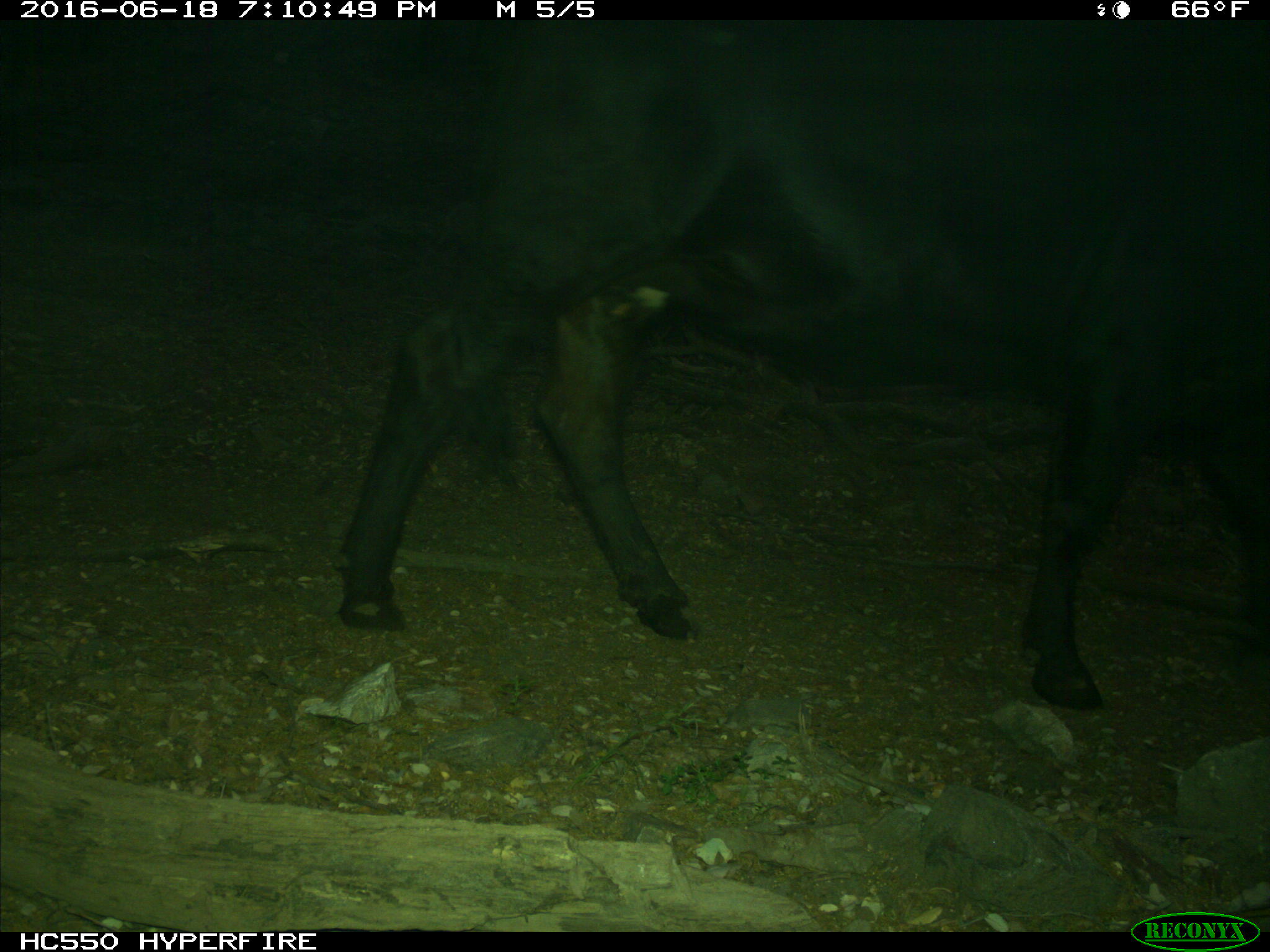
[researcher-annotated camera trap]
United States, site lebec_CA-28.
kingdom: Animalia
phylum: Chordata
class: Mammalia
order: Artiodactyla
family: Bovidae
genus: Bos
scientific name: Bos taurus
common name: domestic cow